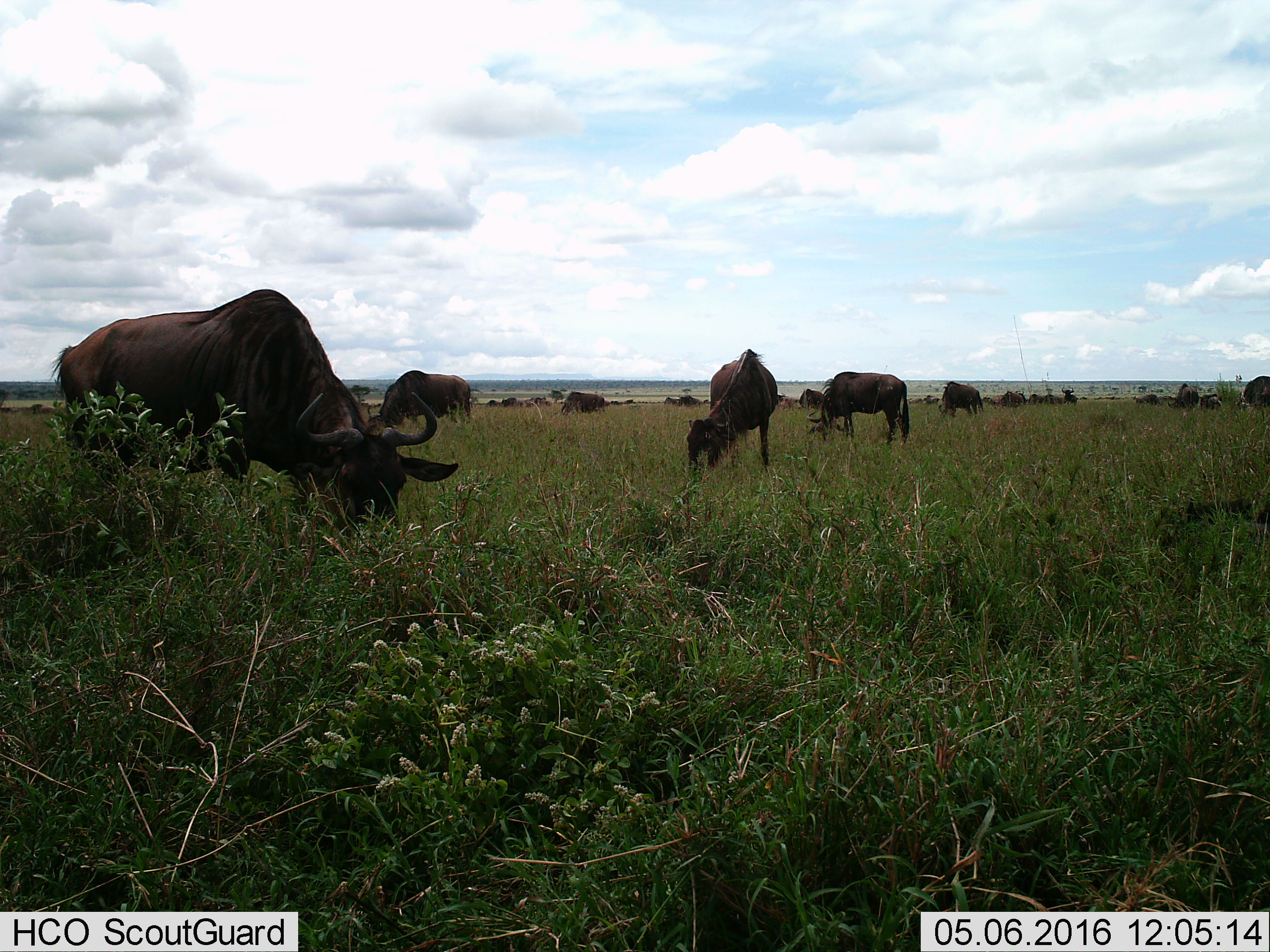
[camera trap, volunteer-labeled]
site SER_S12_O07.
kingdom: Animalia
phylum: Chordata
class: Mammalia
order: Artiodactyla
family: Bovidae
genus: Connochaetes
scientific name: Connochaetes taurinus taurinus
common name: blue wildebeest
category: wildebeestblue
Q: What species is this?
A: Wildebeestblue (blue wildebeest) (Connochaetes taurinus taurinus).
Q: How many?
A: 11-50.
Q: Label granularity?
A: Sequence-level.